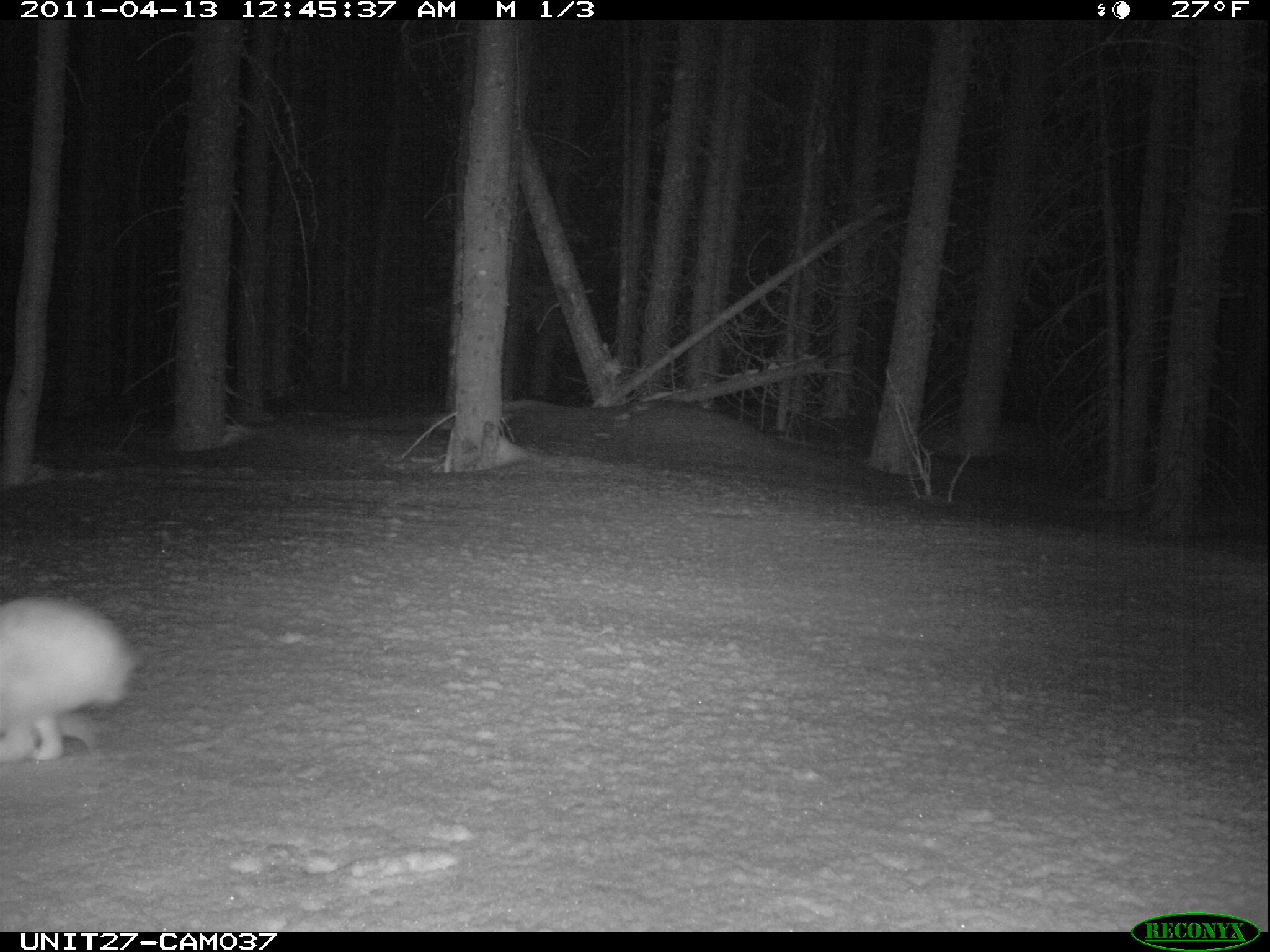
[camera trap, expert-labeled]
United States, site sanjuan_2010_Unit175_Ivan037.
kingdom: Animalia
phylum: Chordata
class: Mammalia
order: Lagomorpha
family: Leporidae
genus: Lepus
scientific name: Lepus americanus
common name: snowshoe hare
Lepus americanus (snowshoe hare).